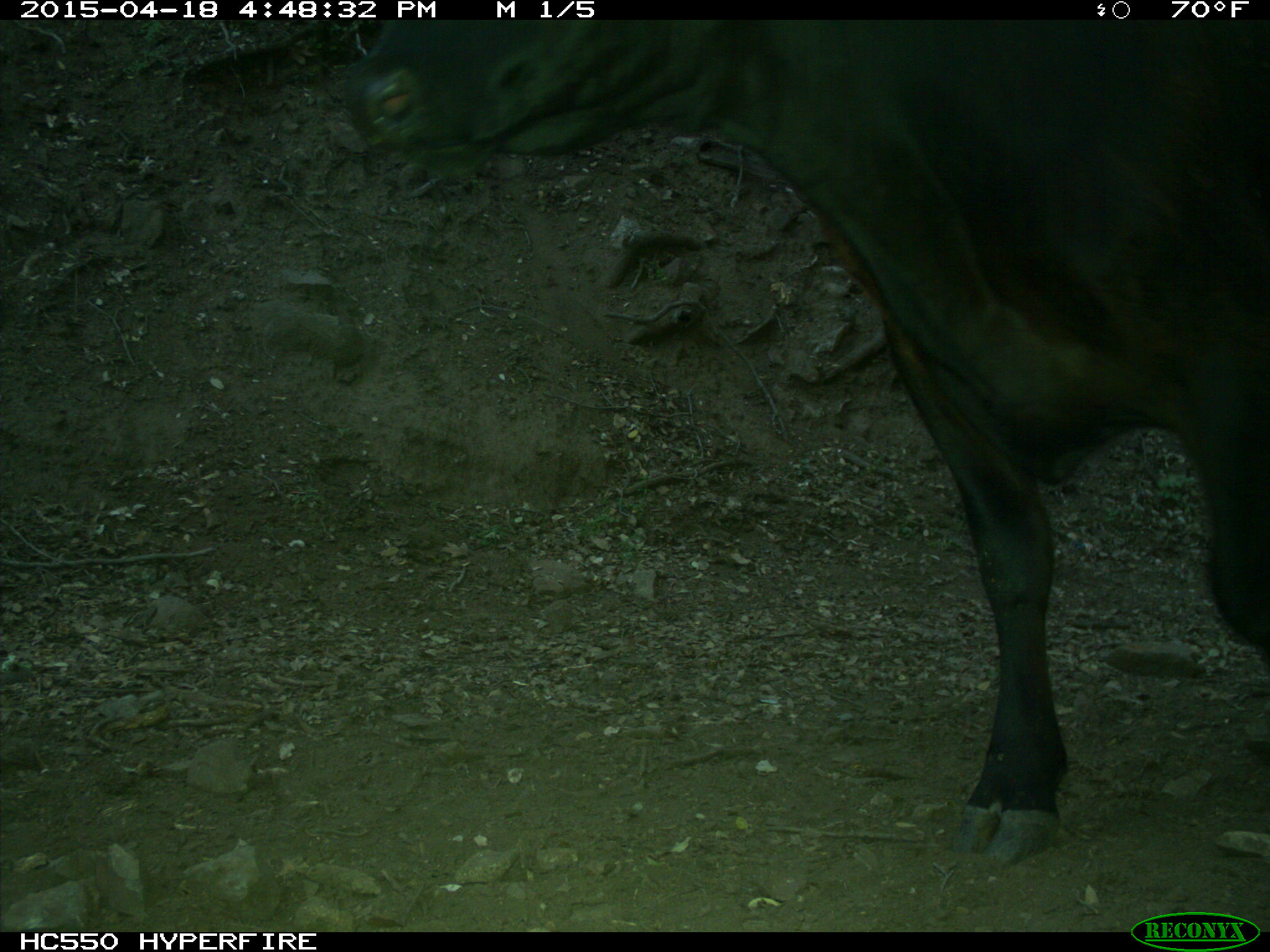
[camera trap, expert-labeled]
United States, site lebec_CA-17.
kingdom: Animalia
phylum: Chordata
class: Mammalia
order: Artiodactyla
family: Bovidae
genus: Bos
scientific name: Bos taurus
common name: domestic cow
Bos taurus (domestic cow).